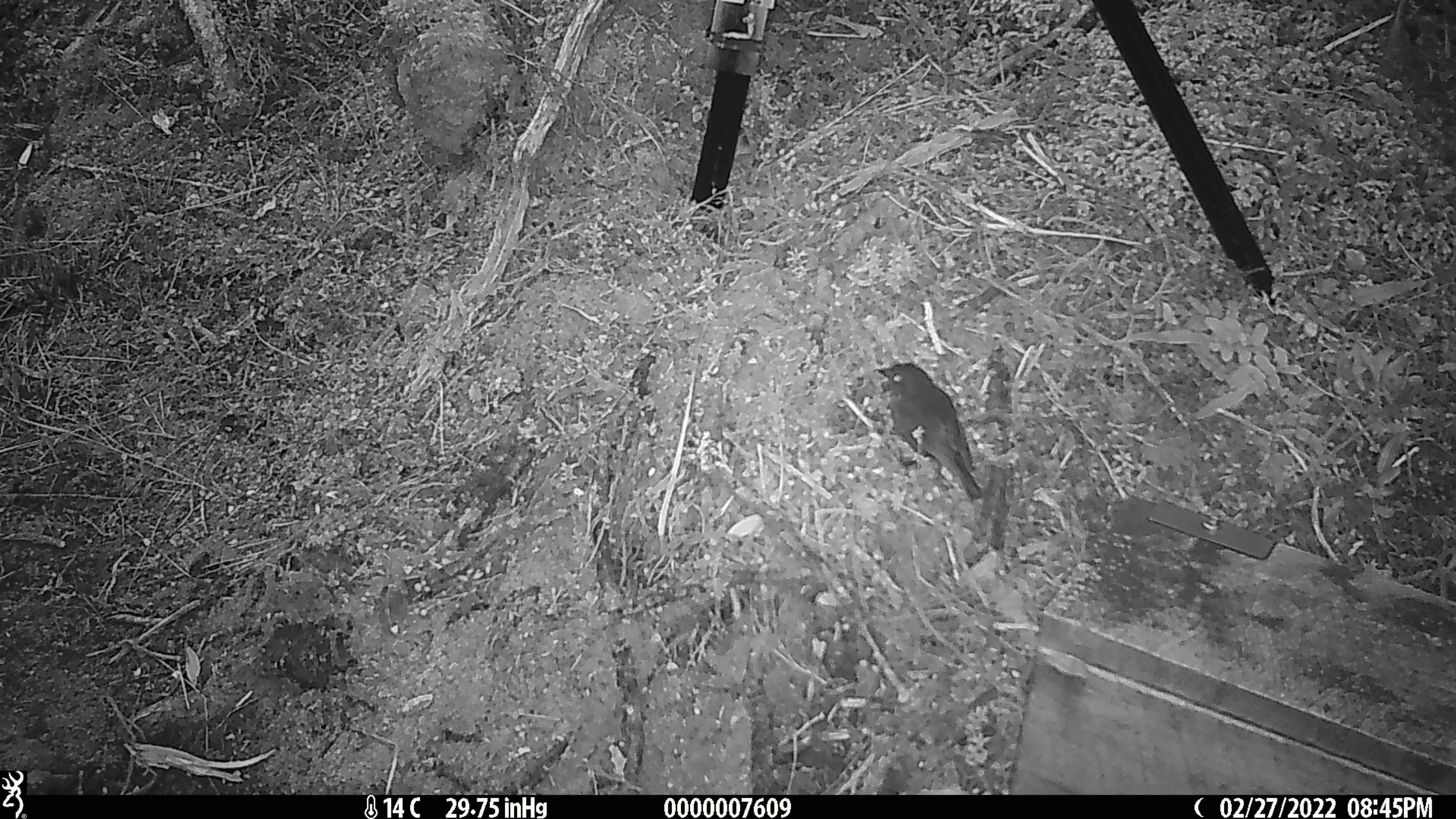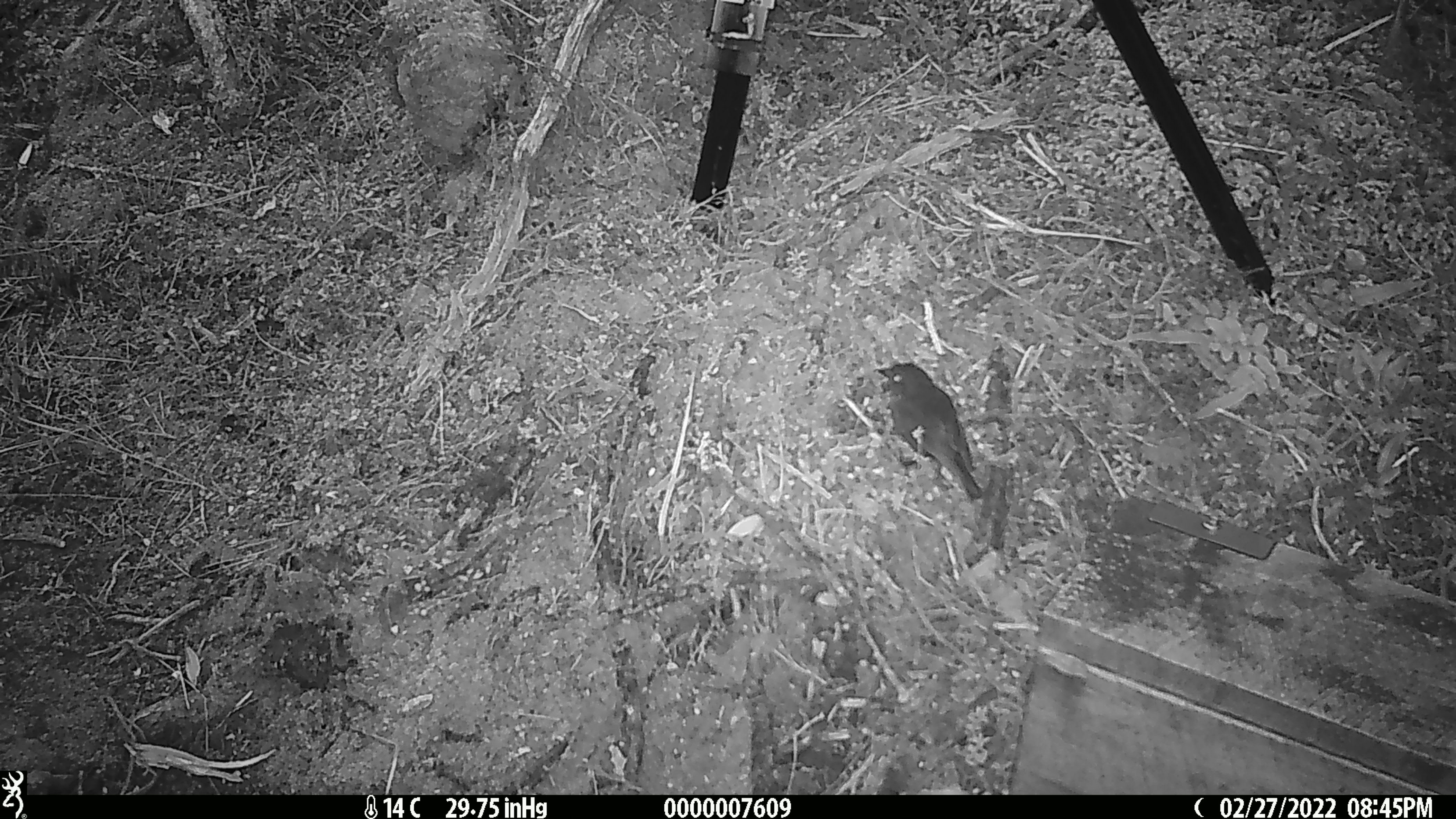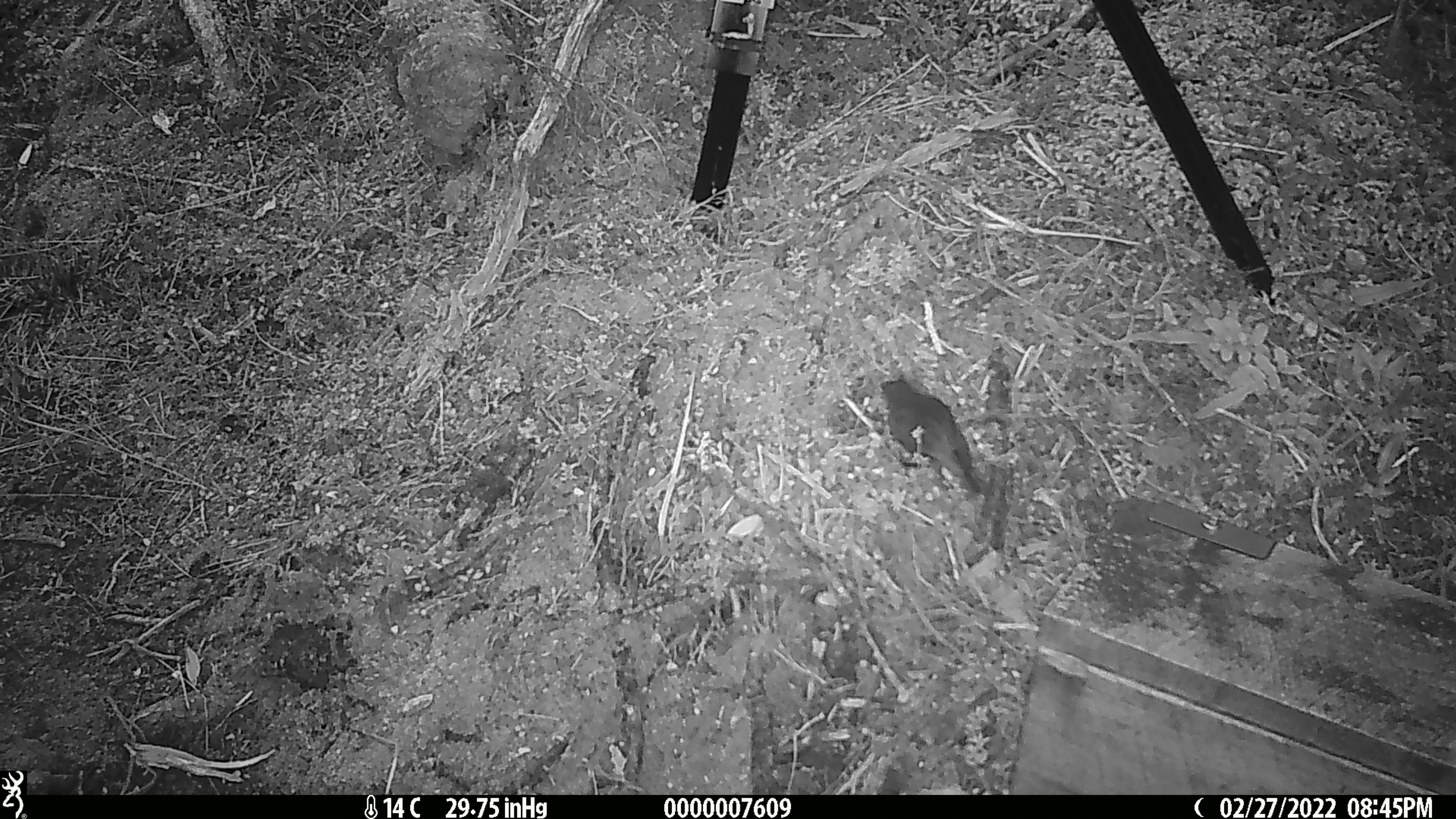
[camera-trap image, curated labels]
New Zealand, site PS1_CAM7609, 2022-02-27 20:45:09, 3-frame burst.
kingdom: Animalia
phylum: Chordata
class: Aves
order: Passeriformes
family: Petroicidae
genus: Petroica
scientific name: Petroica australis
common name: new zealand robin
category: robin